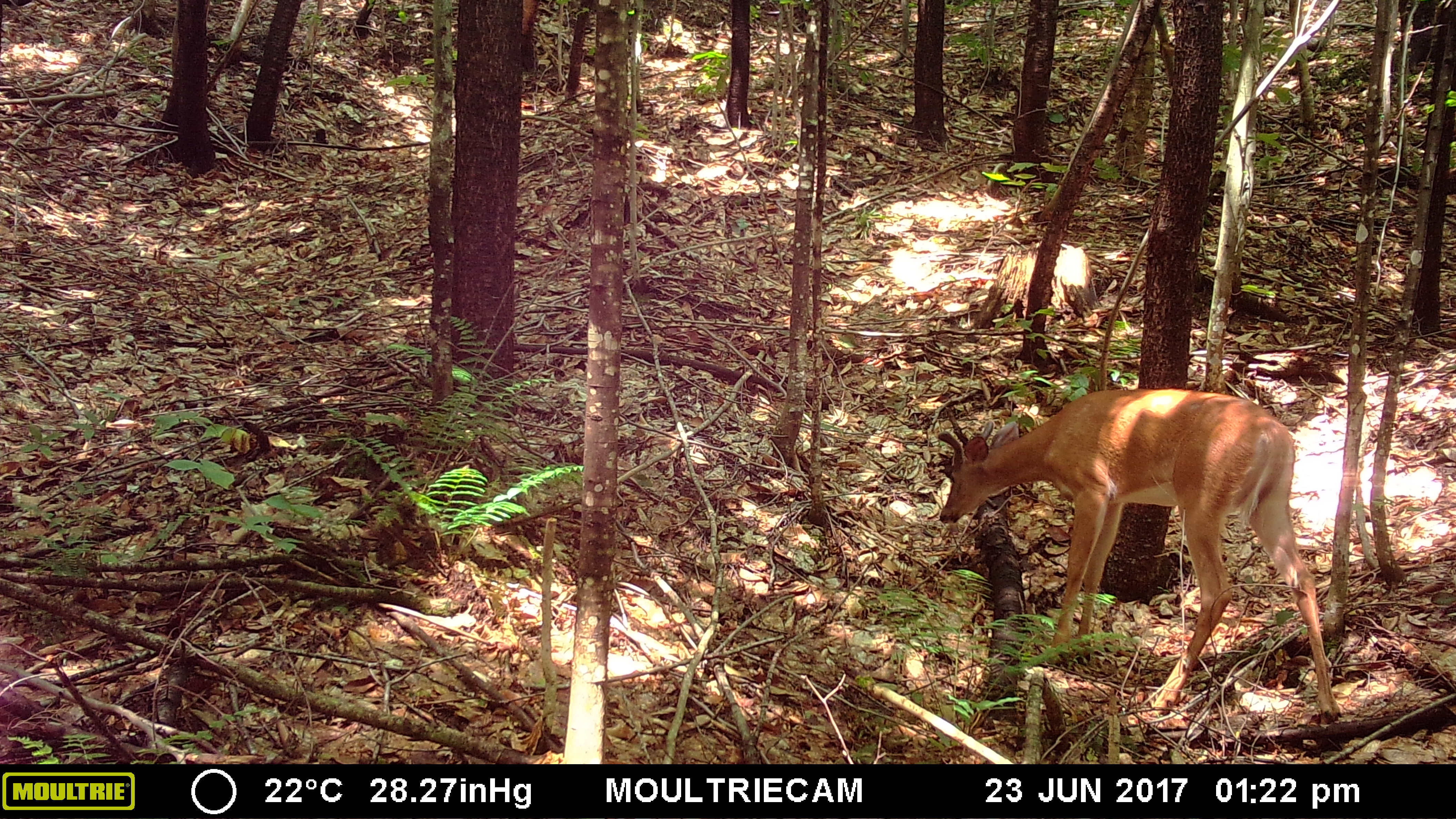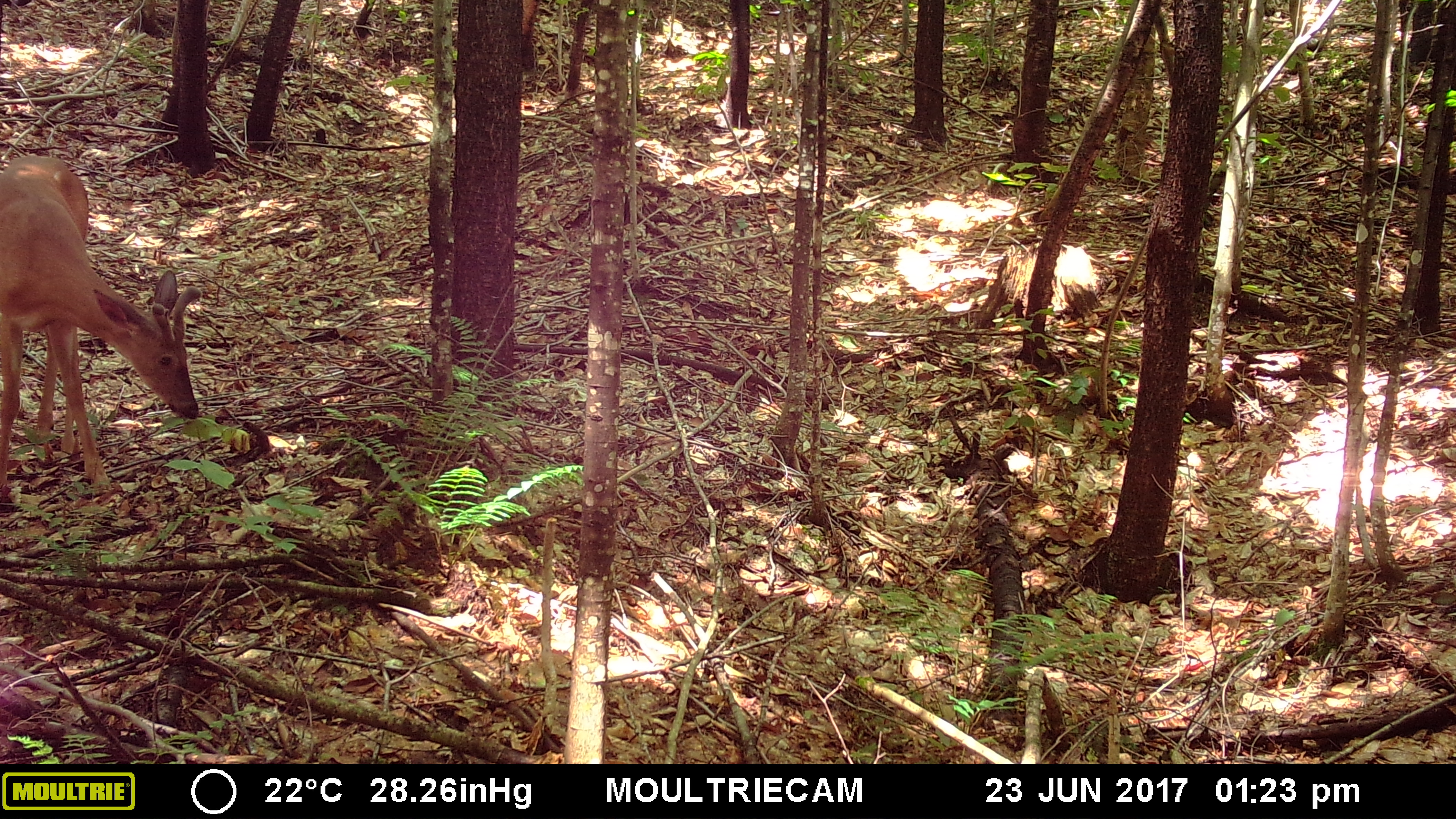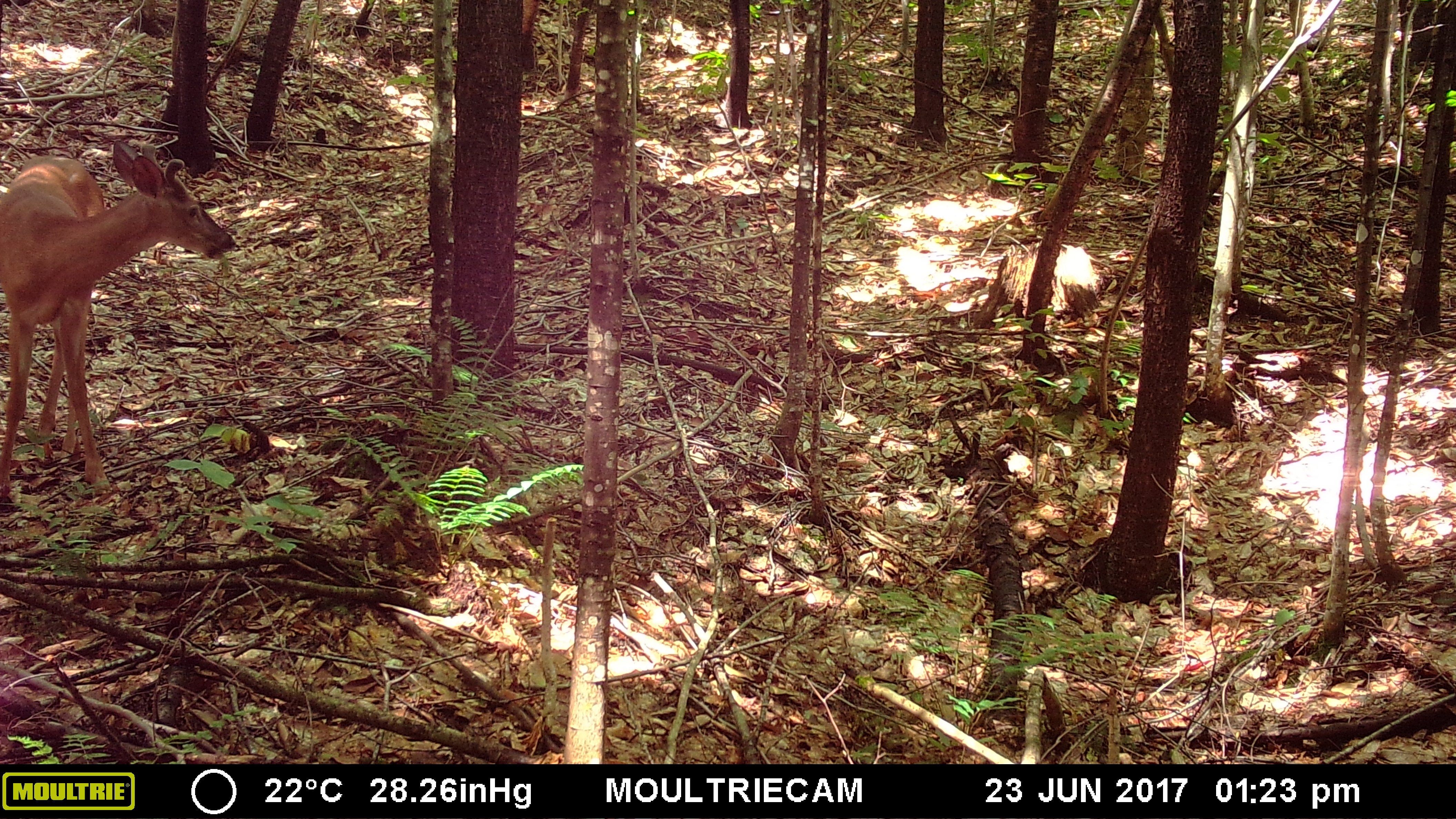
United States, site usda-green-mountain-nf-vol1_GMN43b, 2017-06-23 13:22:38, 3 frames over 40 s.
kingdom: Animalia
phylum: Chordata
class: Mammalia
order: Artiodactyla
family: Cervidae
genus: Odocoileus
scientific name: Odocoileus virginianus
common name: white-tailed deer